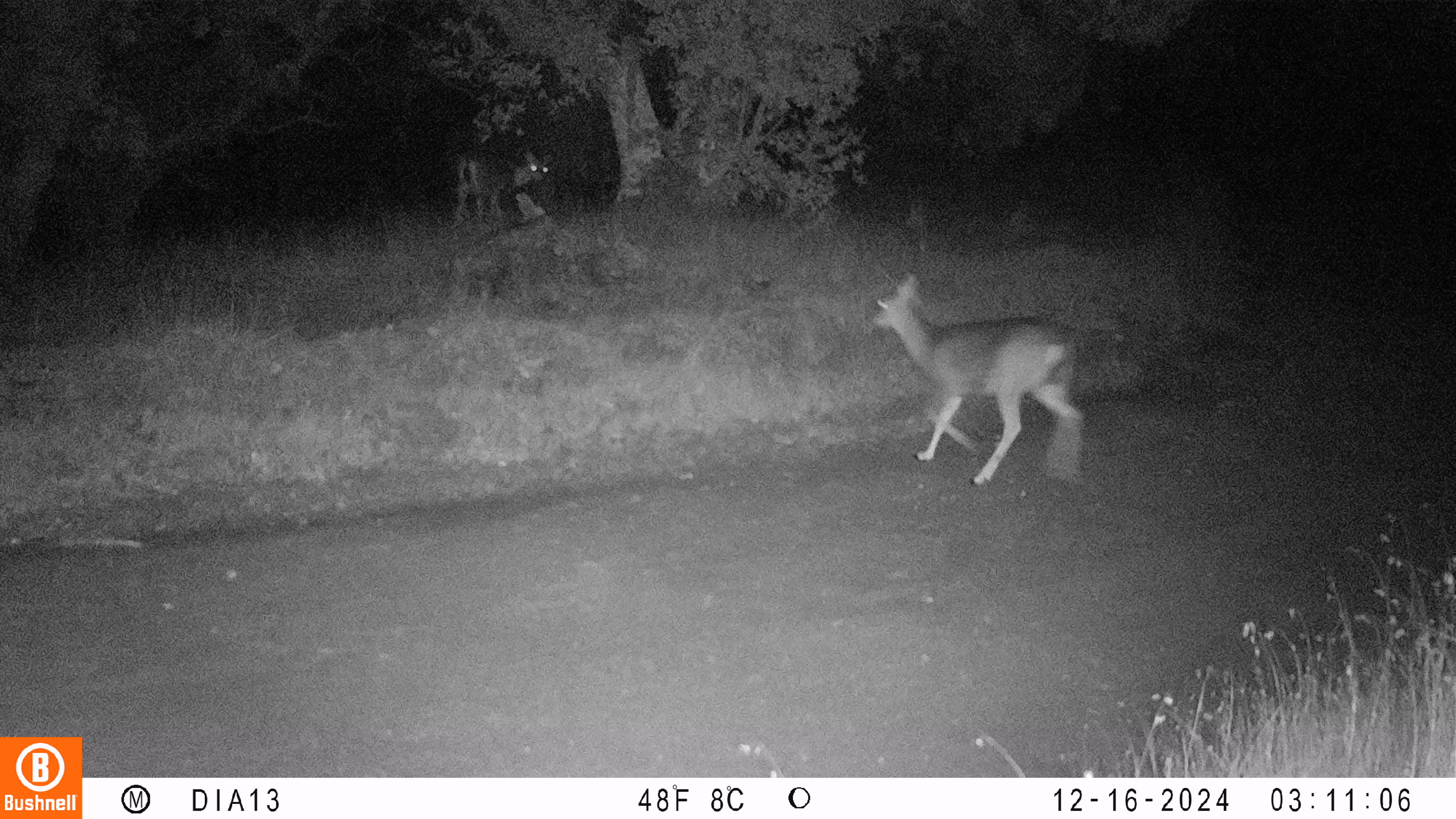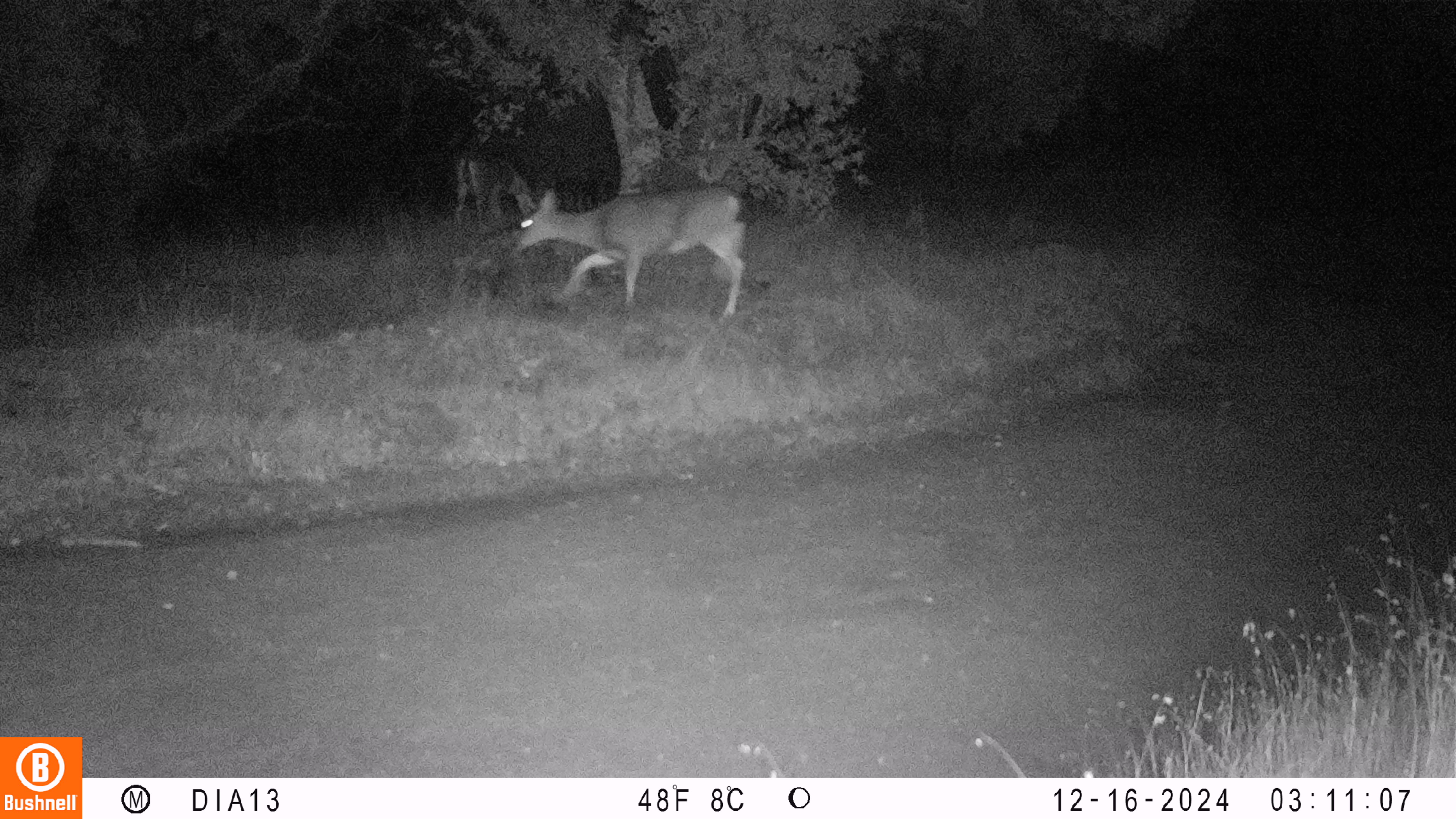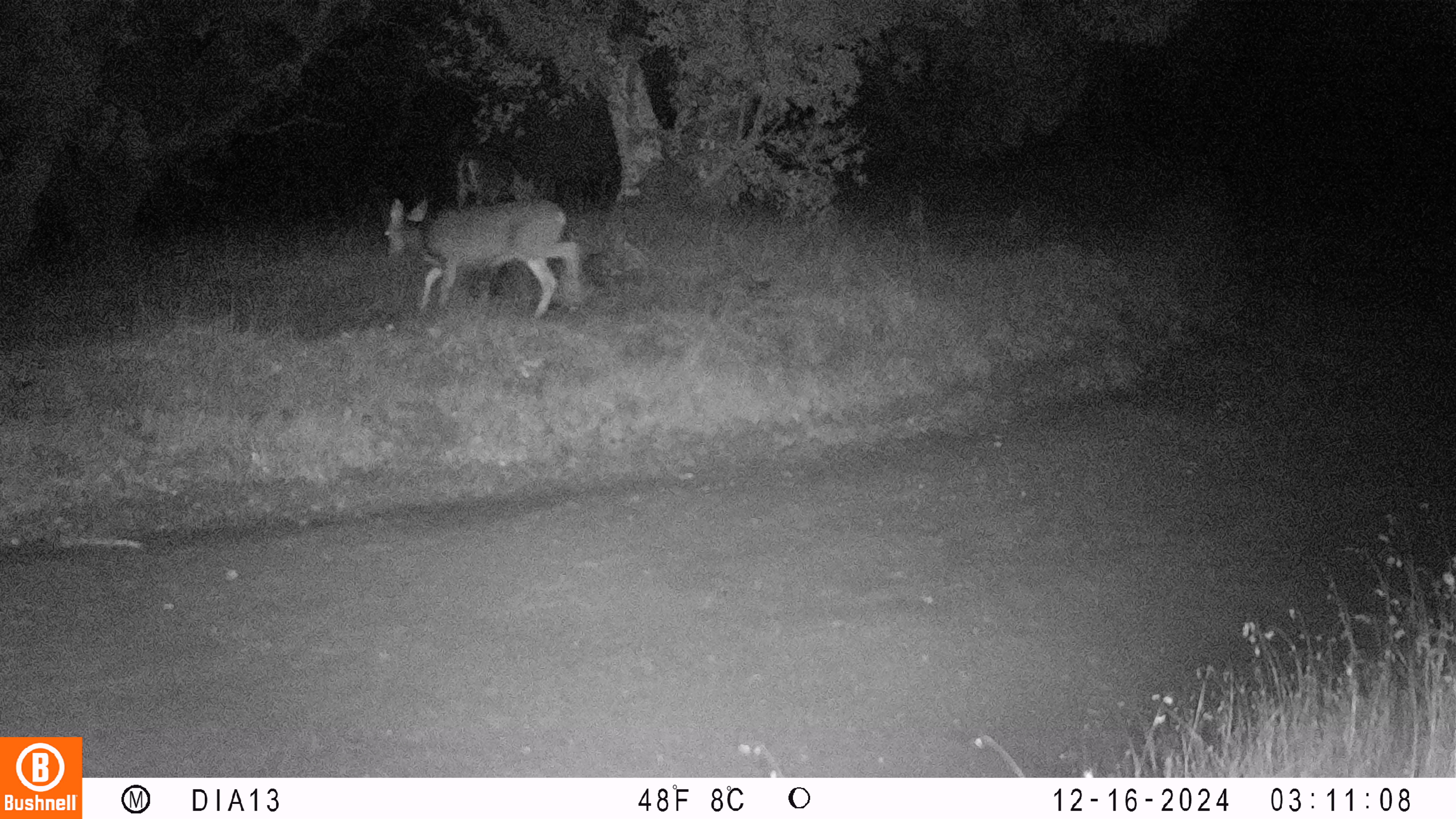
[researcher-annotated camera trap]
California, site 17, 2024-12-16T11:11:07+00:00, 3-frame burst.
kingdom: Animalia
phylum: Chordata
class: Mammalia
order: Artiodactyla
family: Cervidae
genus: Odocoileus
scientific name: Odocoileus hemionus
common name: mule deer